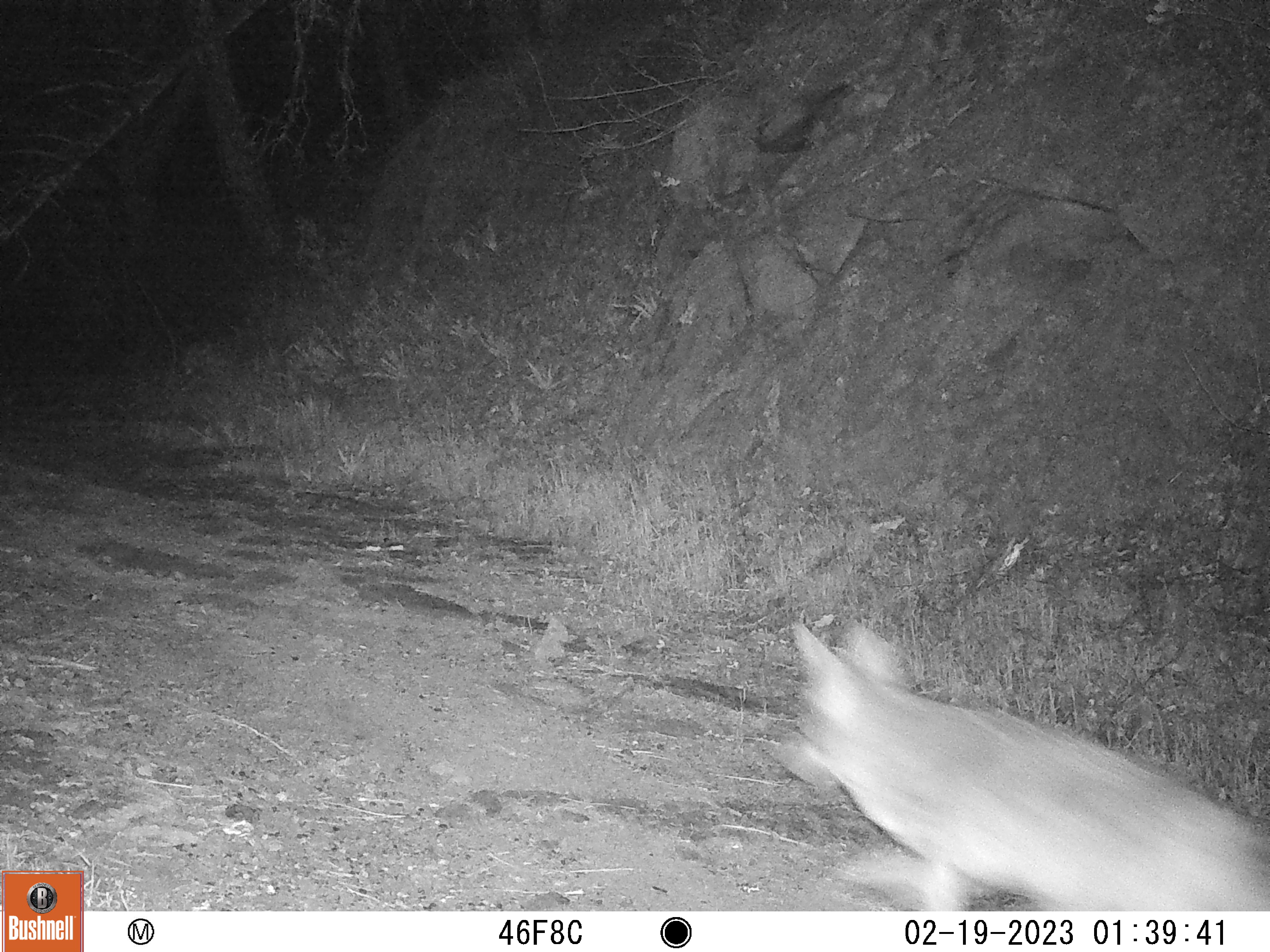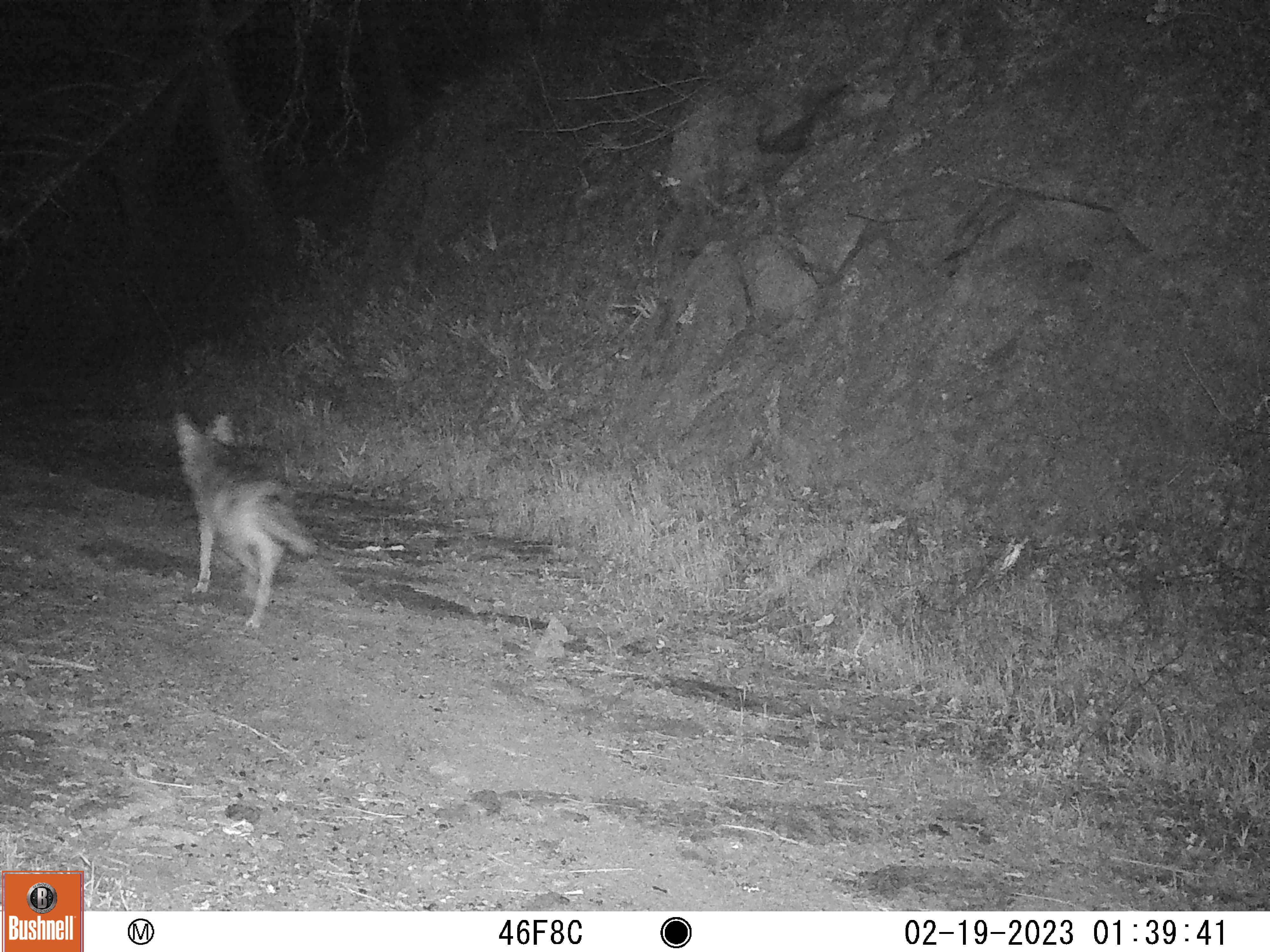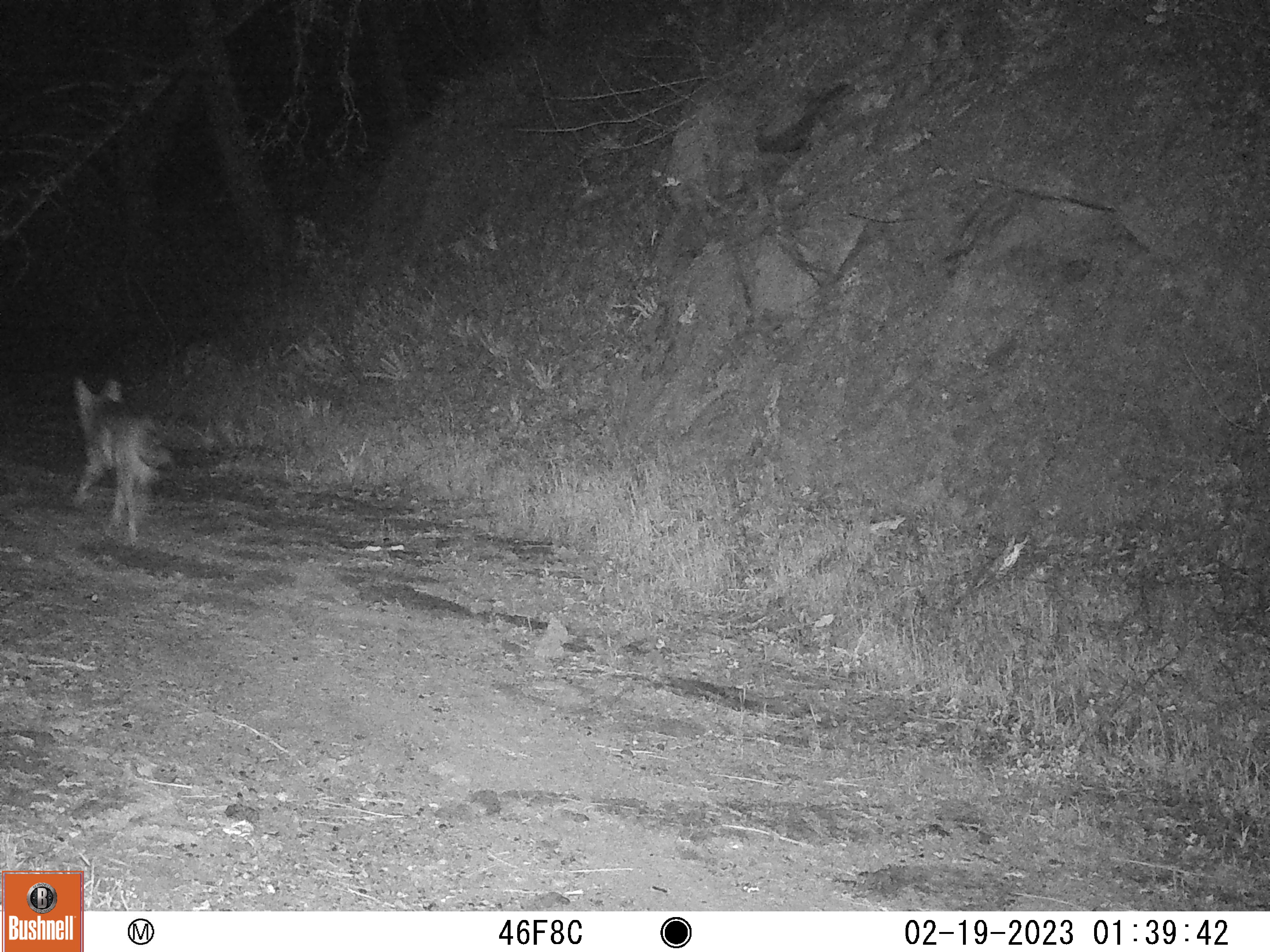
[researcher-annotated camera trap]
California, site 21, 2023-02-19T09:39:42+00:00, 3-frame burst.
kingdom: Animalia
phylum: Chordata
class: Mammalia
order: Carnivora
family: Canidae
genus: Canis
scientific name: Canis latrans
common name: coyote